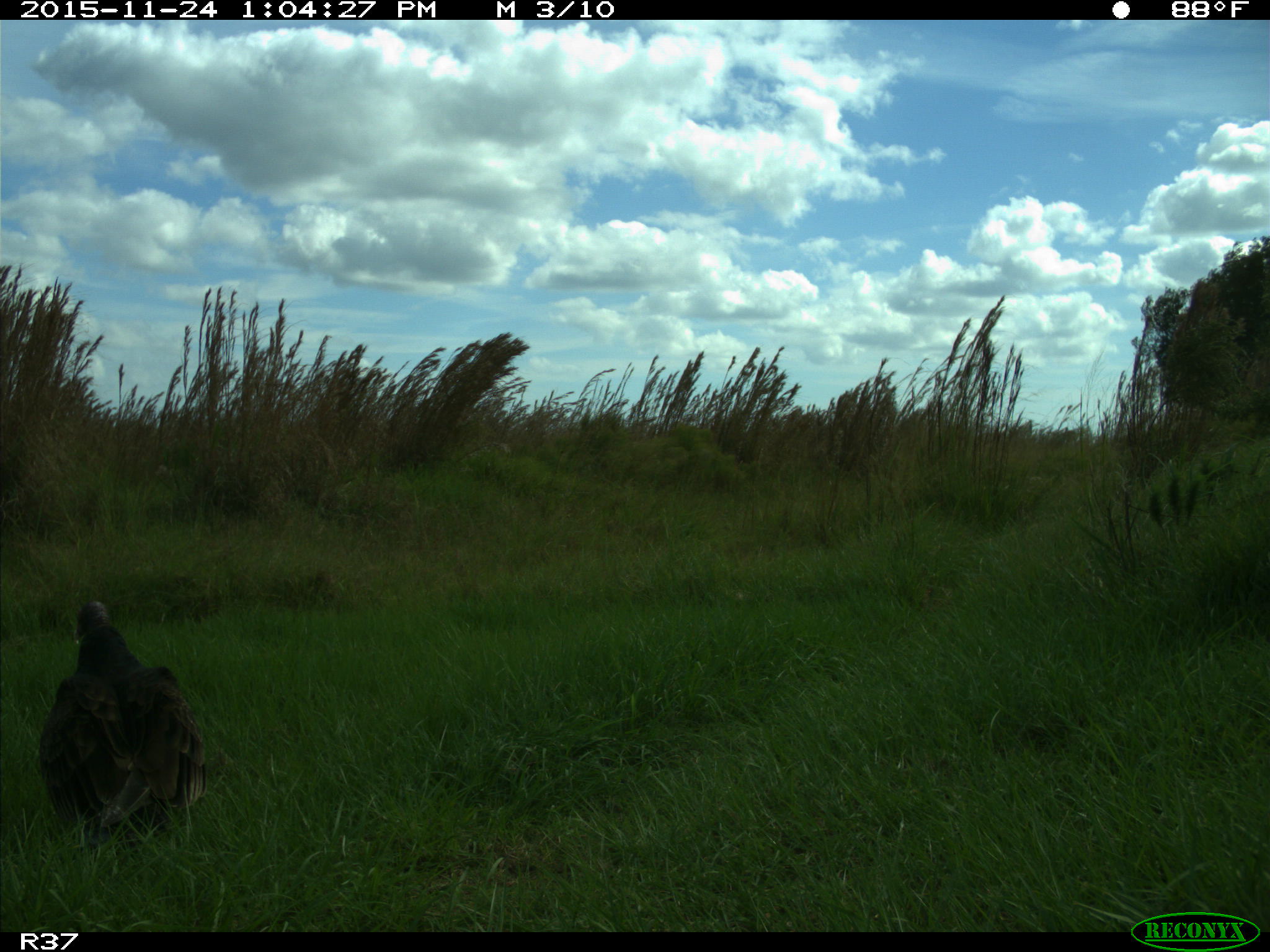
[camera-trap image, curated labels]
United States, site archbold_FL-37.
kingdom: Animalia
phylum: Chordata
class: Aves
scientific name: Aves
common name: birds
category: unidentified bird